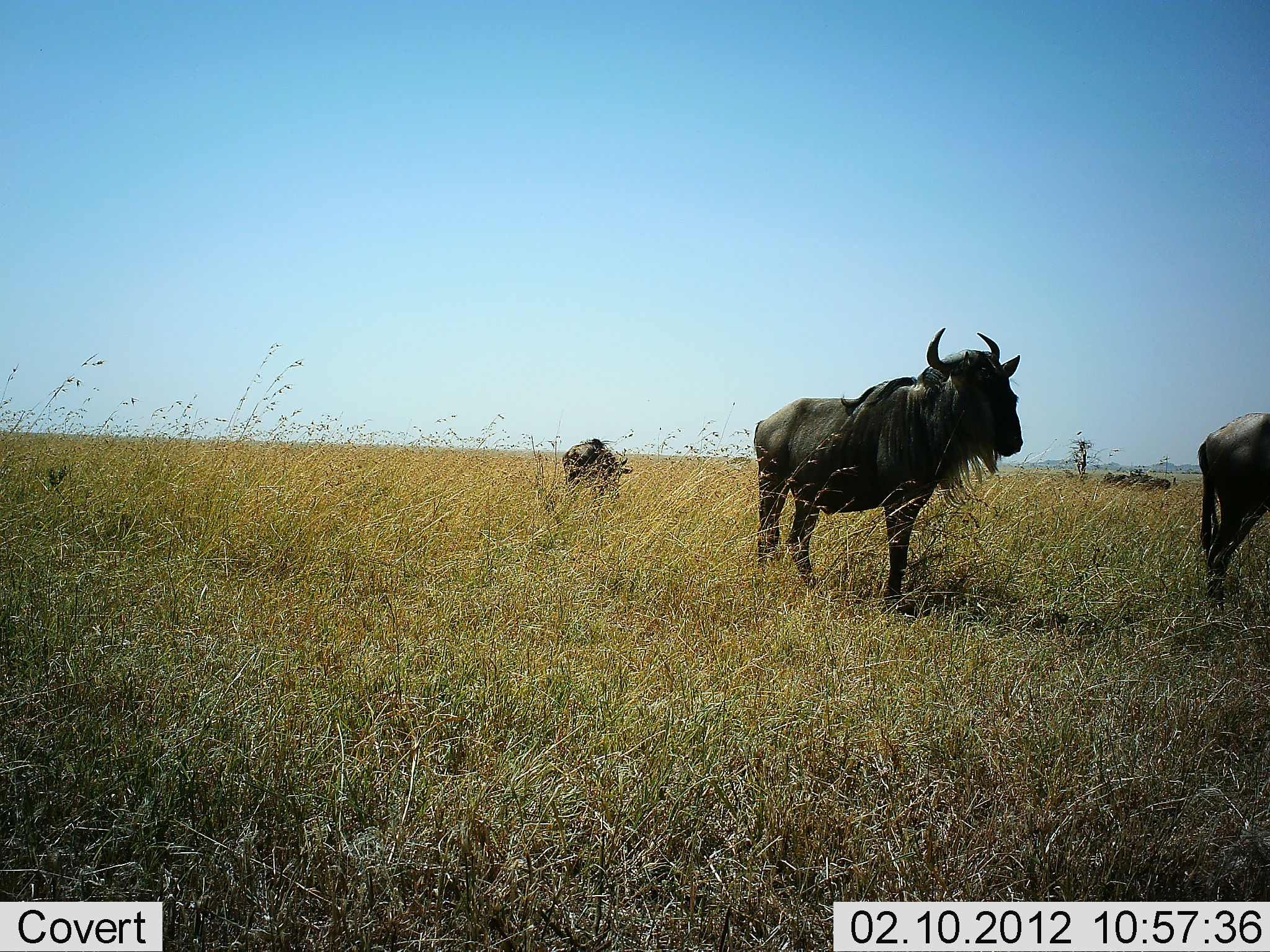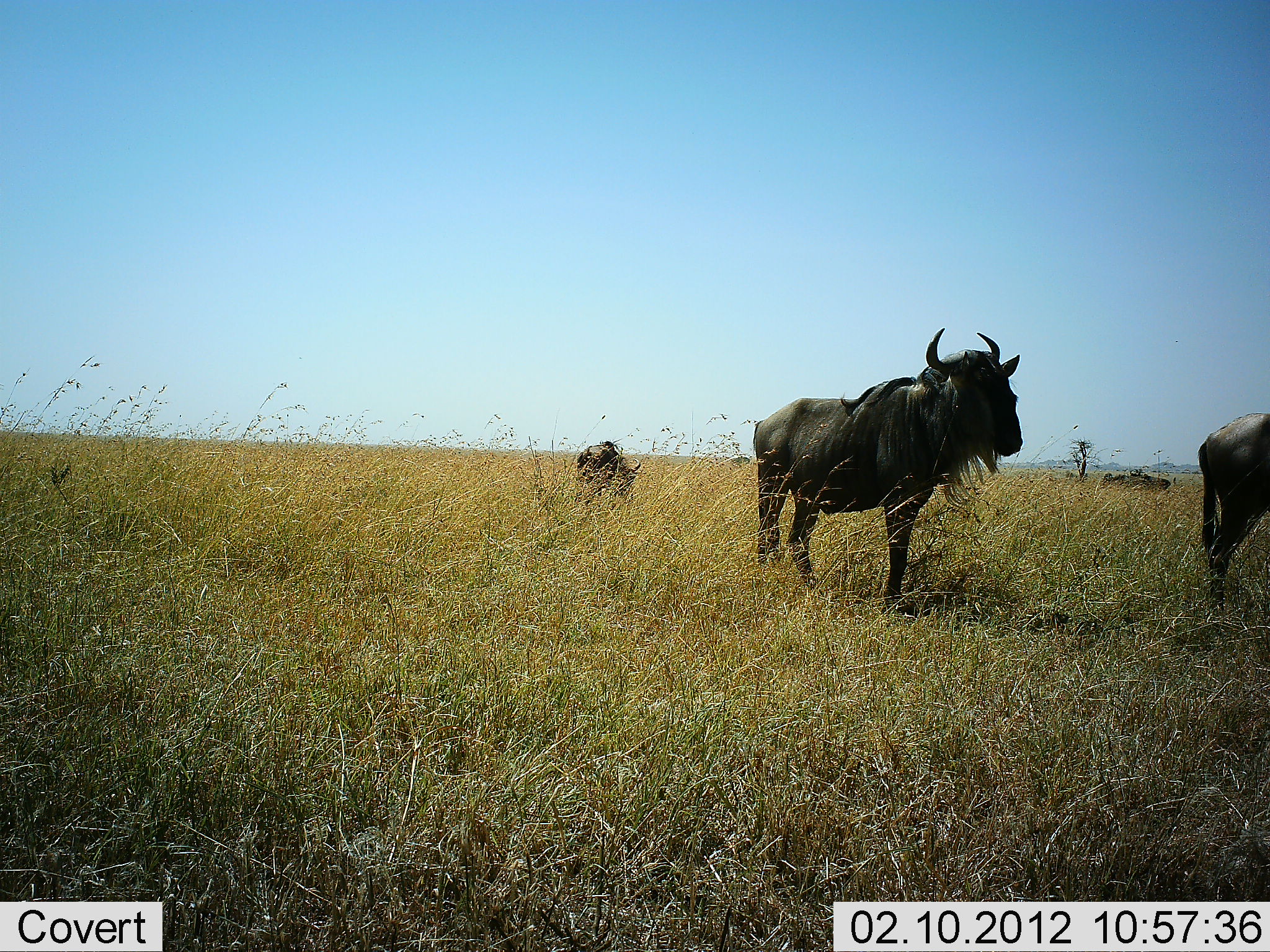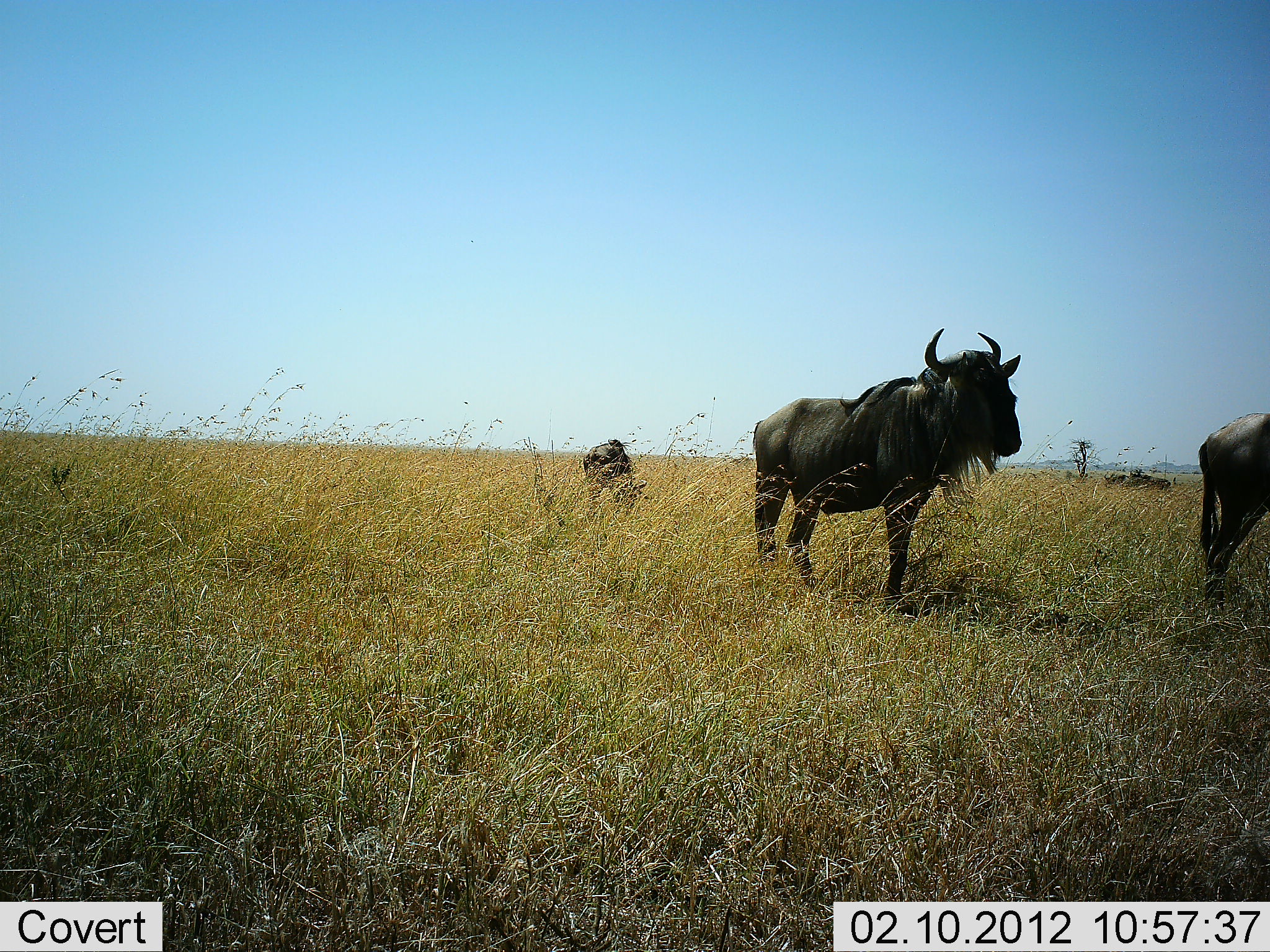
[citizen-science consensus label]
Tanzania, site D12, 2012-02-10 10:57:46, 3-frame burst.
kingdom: Animalia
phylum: Chordata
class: Mammalia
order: Artiodactyla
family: Bovidae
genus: Connochaetes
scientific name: Connochaetes taurinus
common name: blue wildebeest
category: wildebeest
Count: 3.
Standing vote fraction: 100%.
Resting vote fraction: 0%.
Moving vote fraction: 19%.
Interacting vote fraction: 0%.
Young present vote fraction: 19%.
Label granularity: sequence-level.